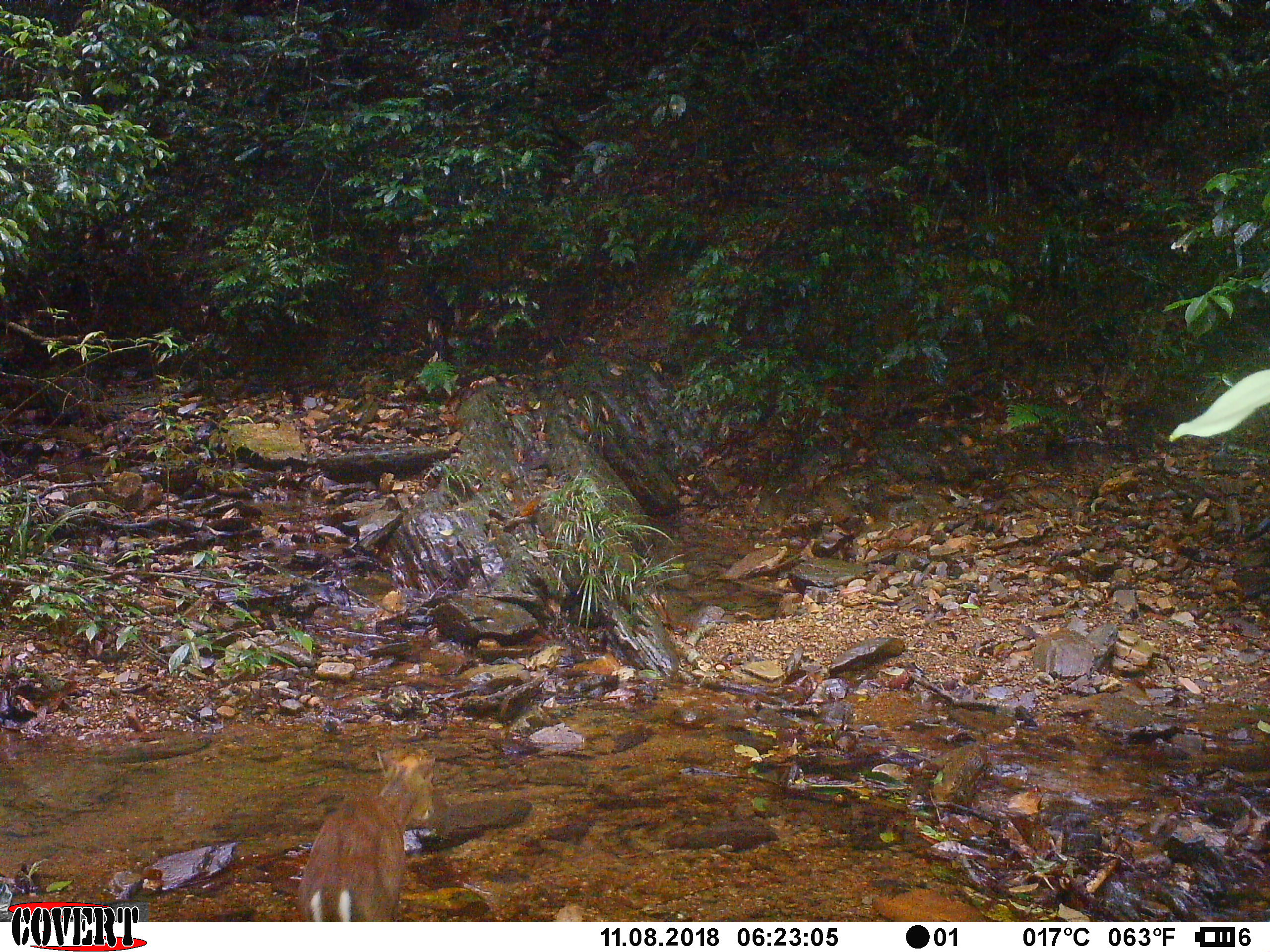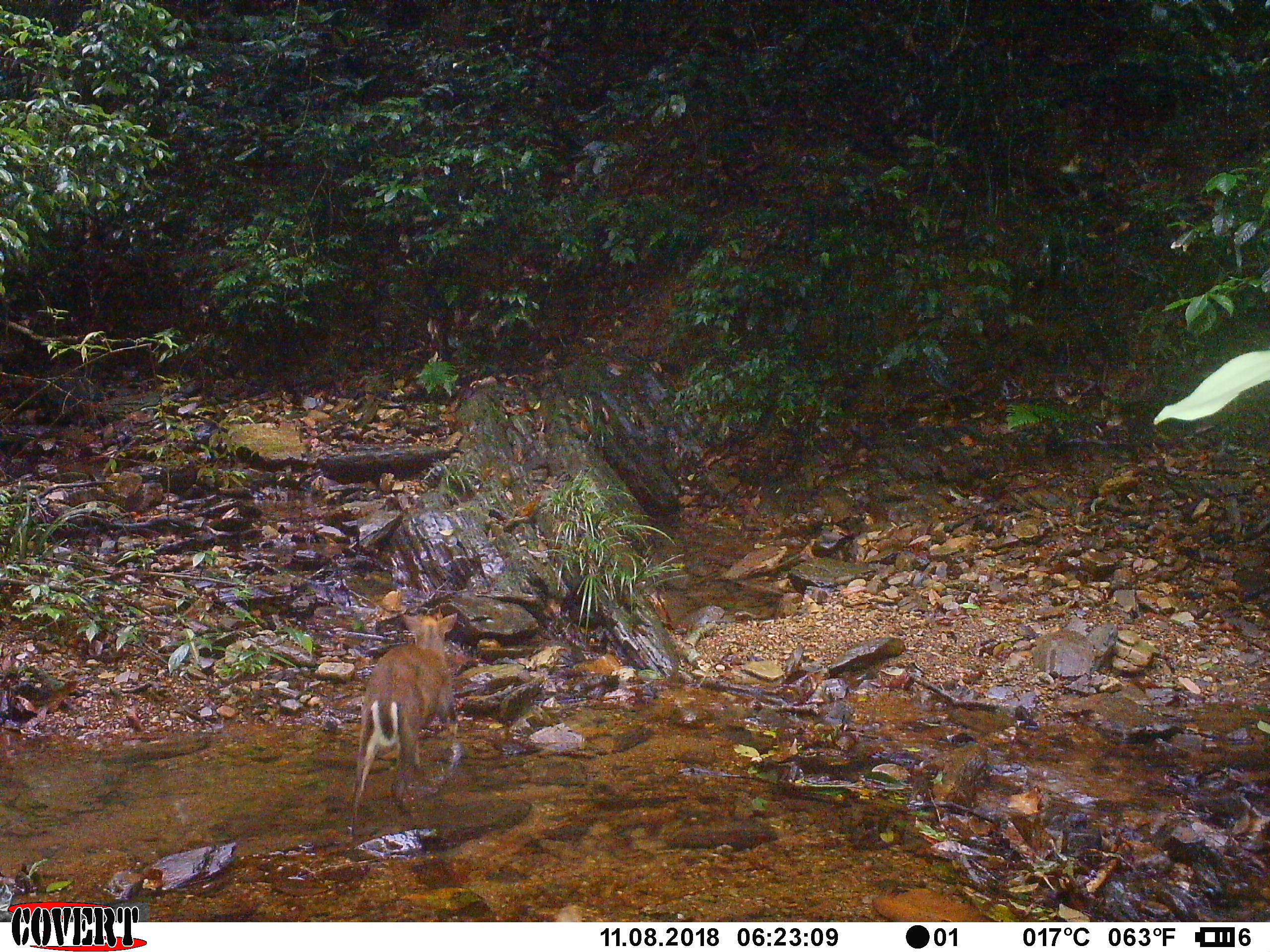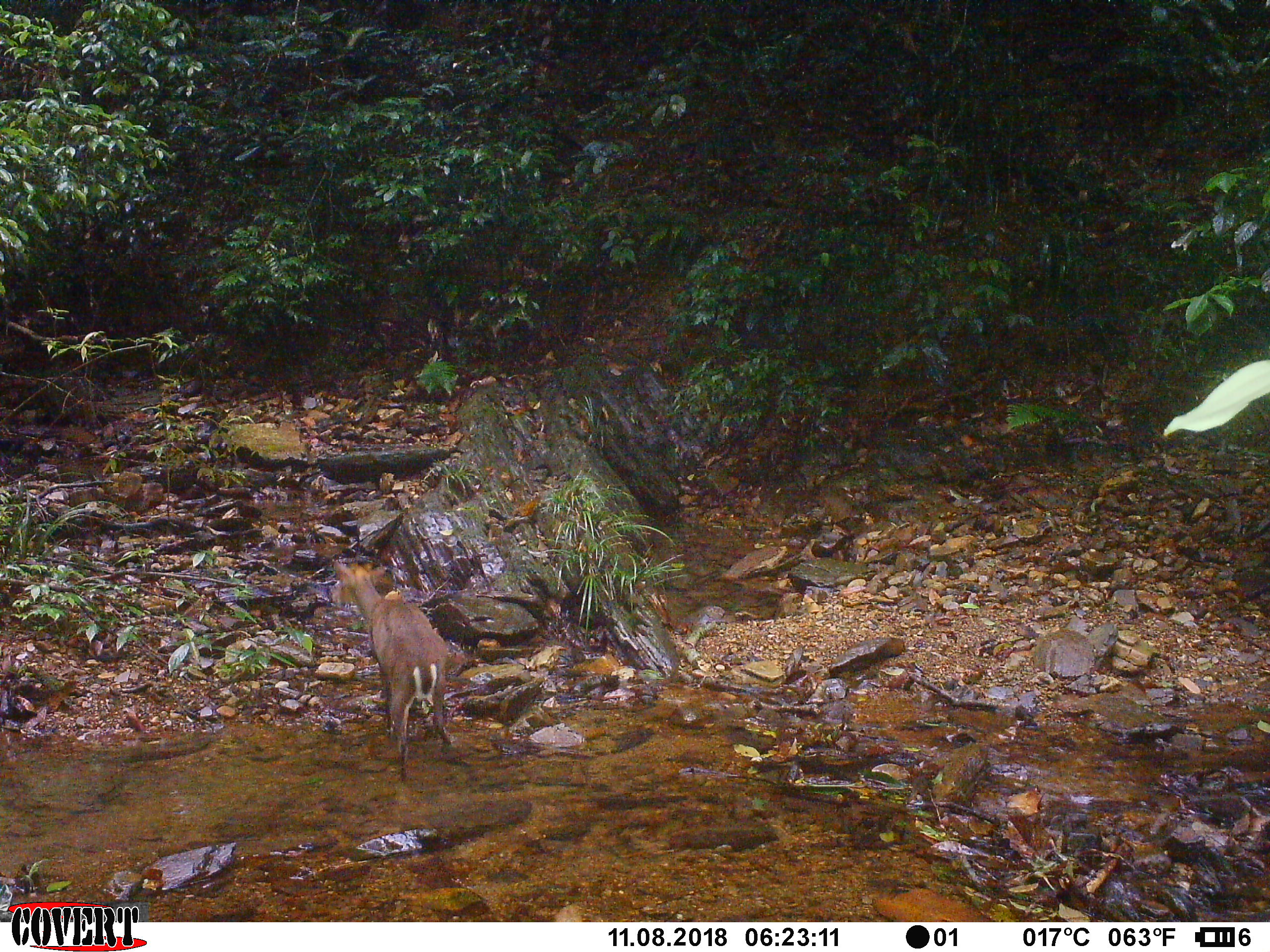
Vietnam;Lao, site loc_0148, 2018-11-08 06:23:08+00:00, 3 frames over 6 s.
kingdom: Animalia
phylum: Chordata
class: Mammalia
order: Artiodactyla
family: Cervidae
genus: Muntiacus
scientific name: Muntiacus rooseveltorum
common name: roosevelt's muntjac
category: roosevelts muntjac group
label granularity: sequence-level